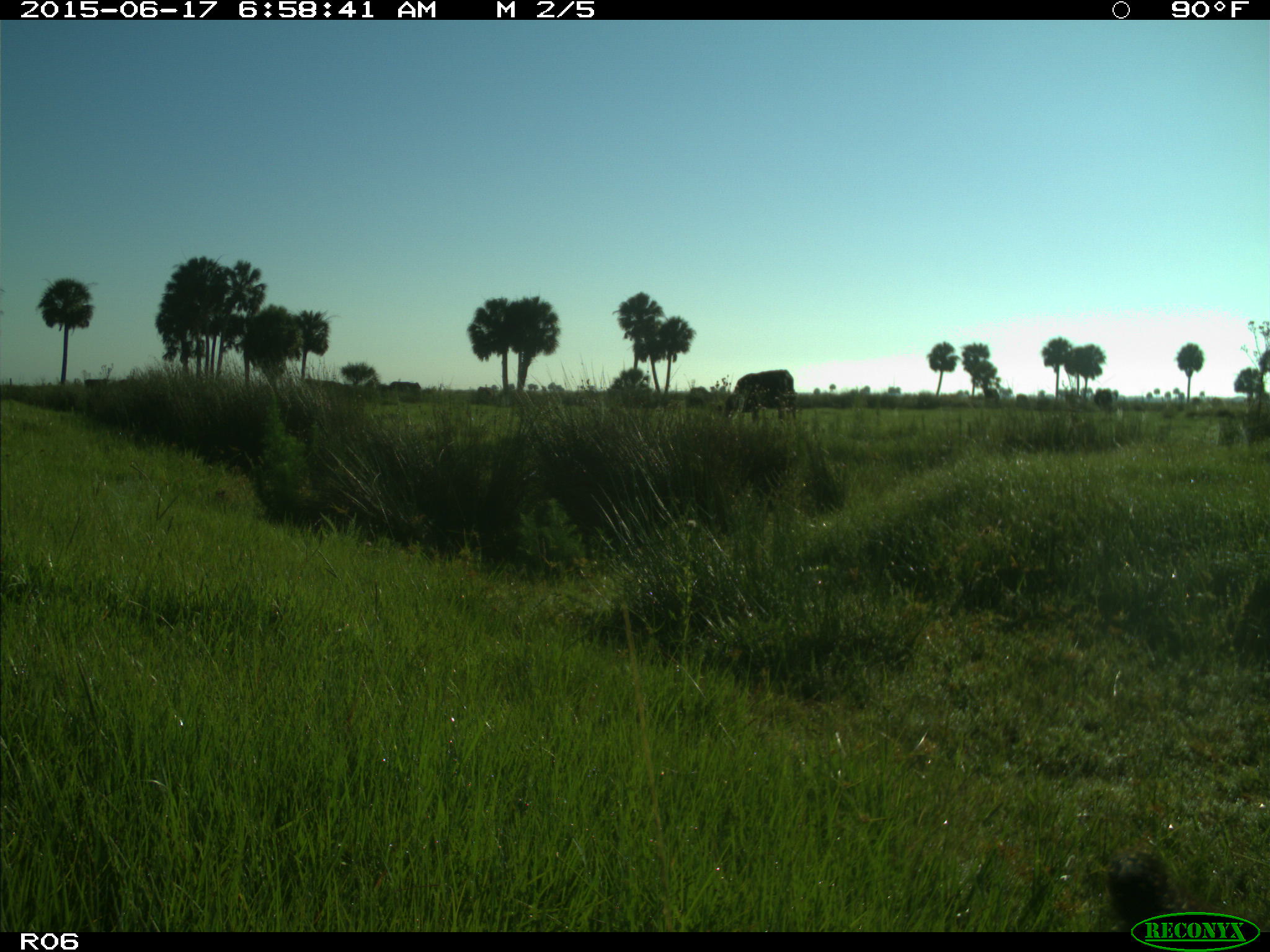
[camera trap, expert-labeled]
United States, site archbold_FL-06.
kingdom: Animalia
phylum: Chordata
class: Mammalia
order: Artiodactyla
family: Bovidae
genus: Bos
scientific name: Bos taurus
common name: domestic cow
Bos taurus (domestic cow).